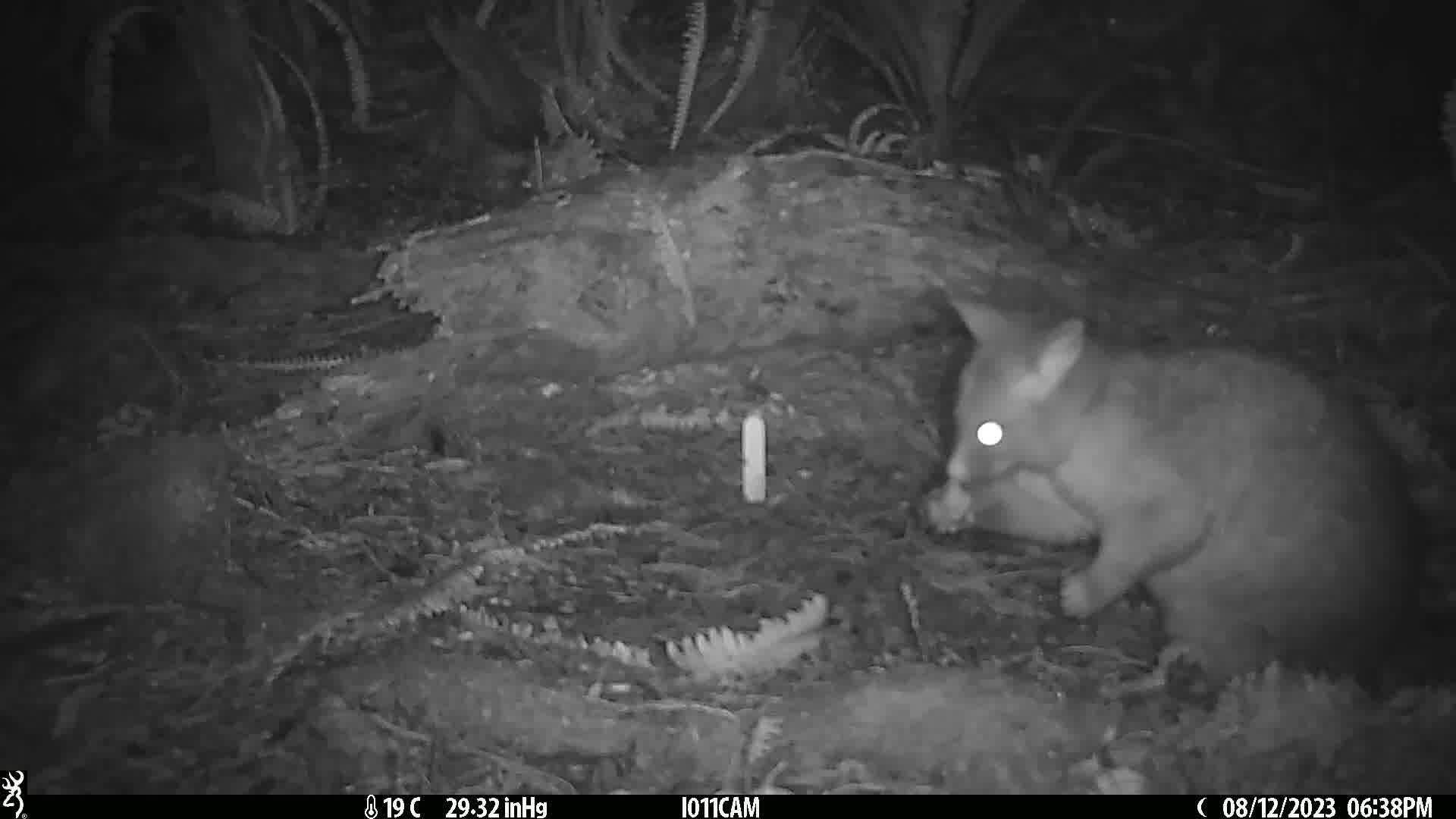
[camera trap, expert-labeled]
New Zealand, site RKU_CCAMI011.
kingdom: Animalia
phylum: Chordata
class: Mammalia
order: Diprotodontia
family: Phalangeridae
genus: Trichosurus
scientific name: Trichosurus vulpecula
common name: common brushtail possum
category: possum